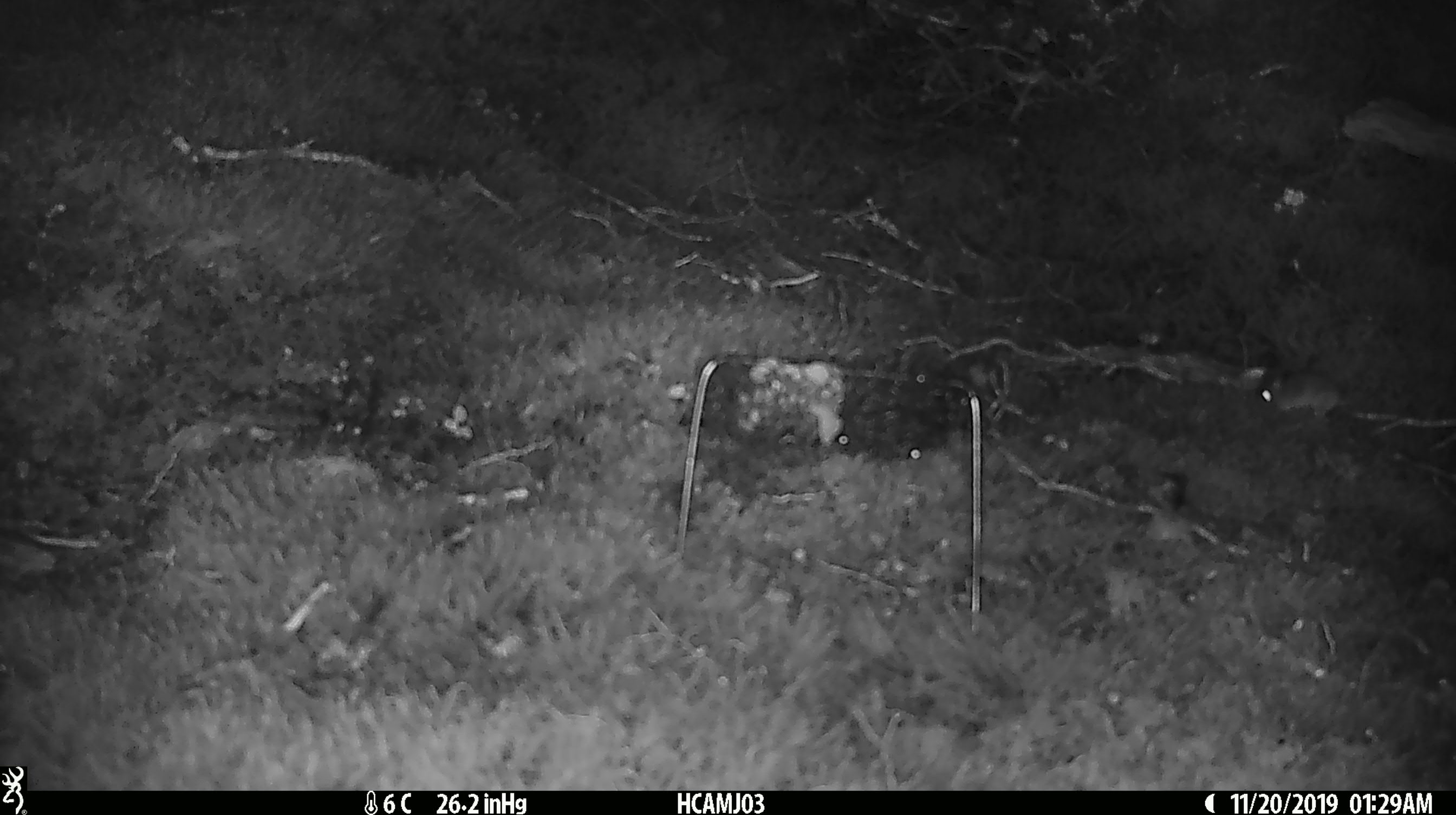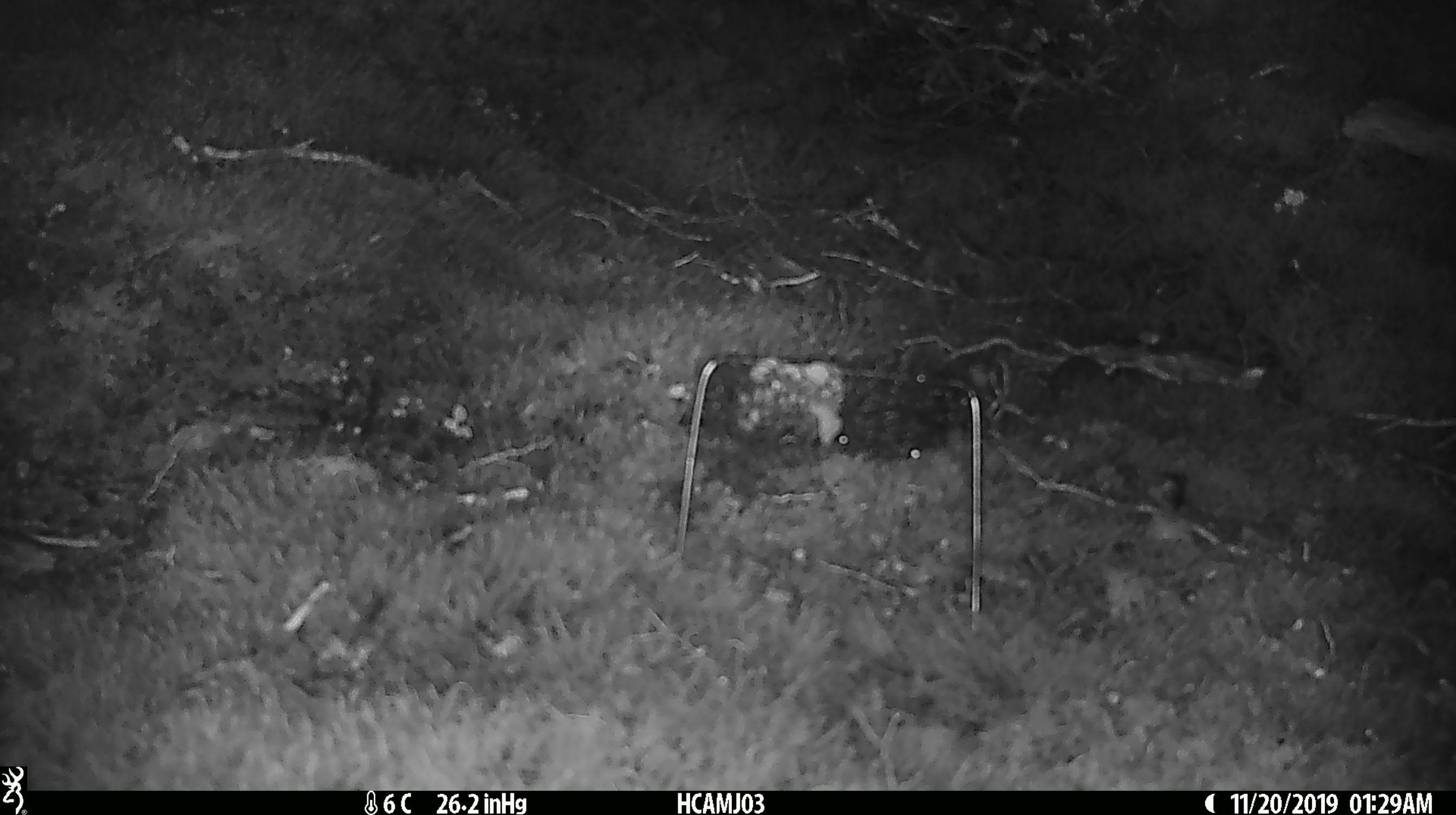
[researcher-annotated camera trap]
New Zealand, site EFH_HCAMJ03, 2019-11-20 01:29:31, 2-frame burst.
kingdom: Animalia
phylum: Chordata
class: Mammalia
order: Rodentia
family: Muridae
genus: Mus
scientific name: Mus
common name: mouse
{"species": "mouse (Mus)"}